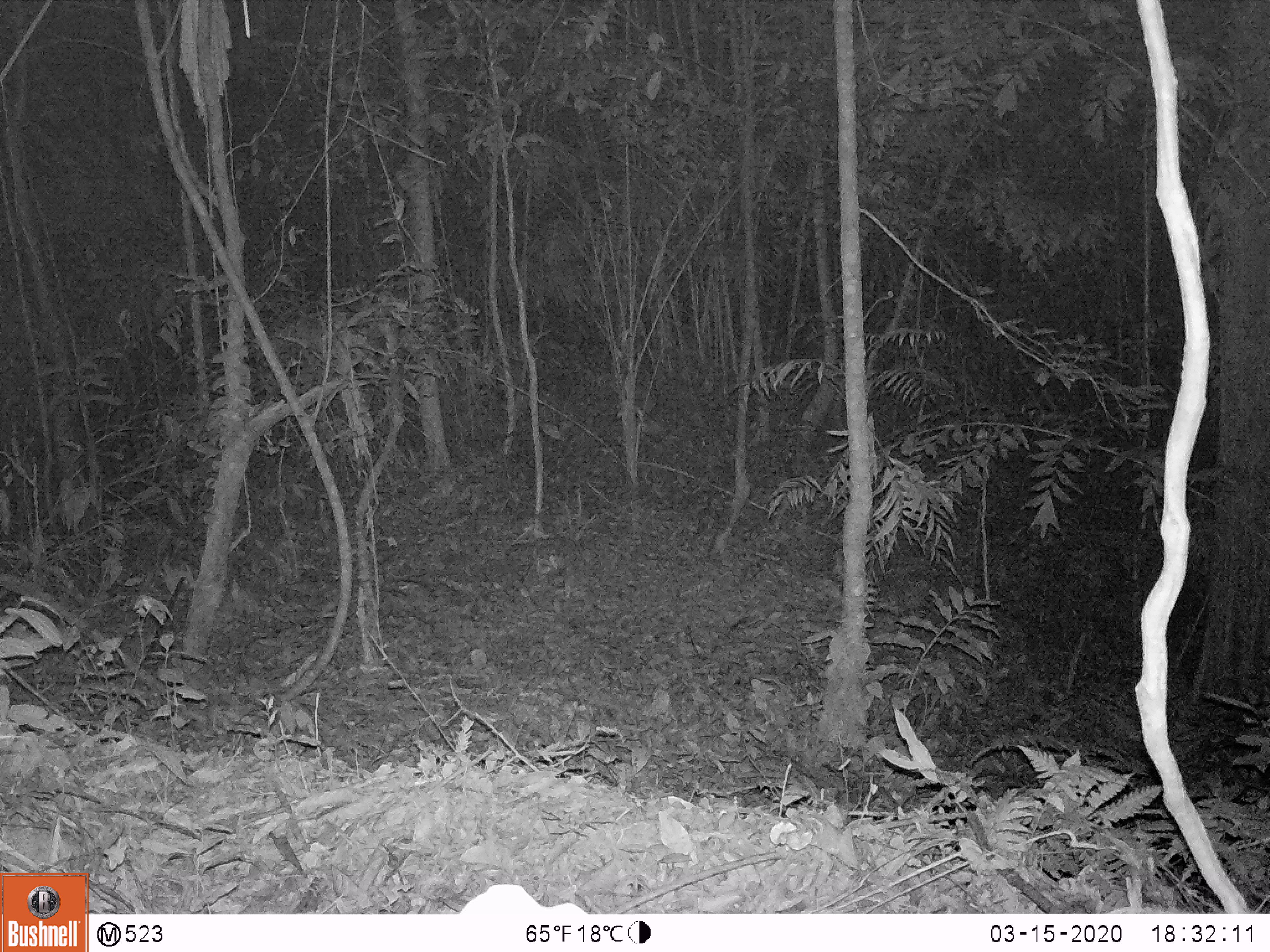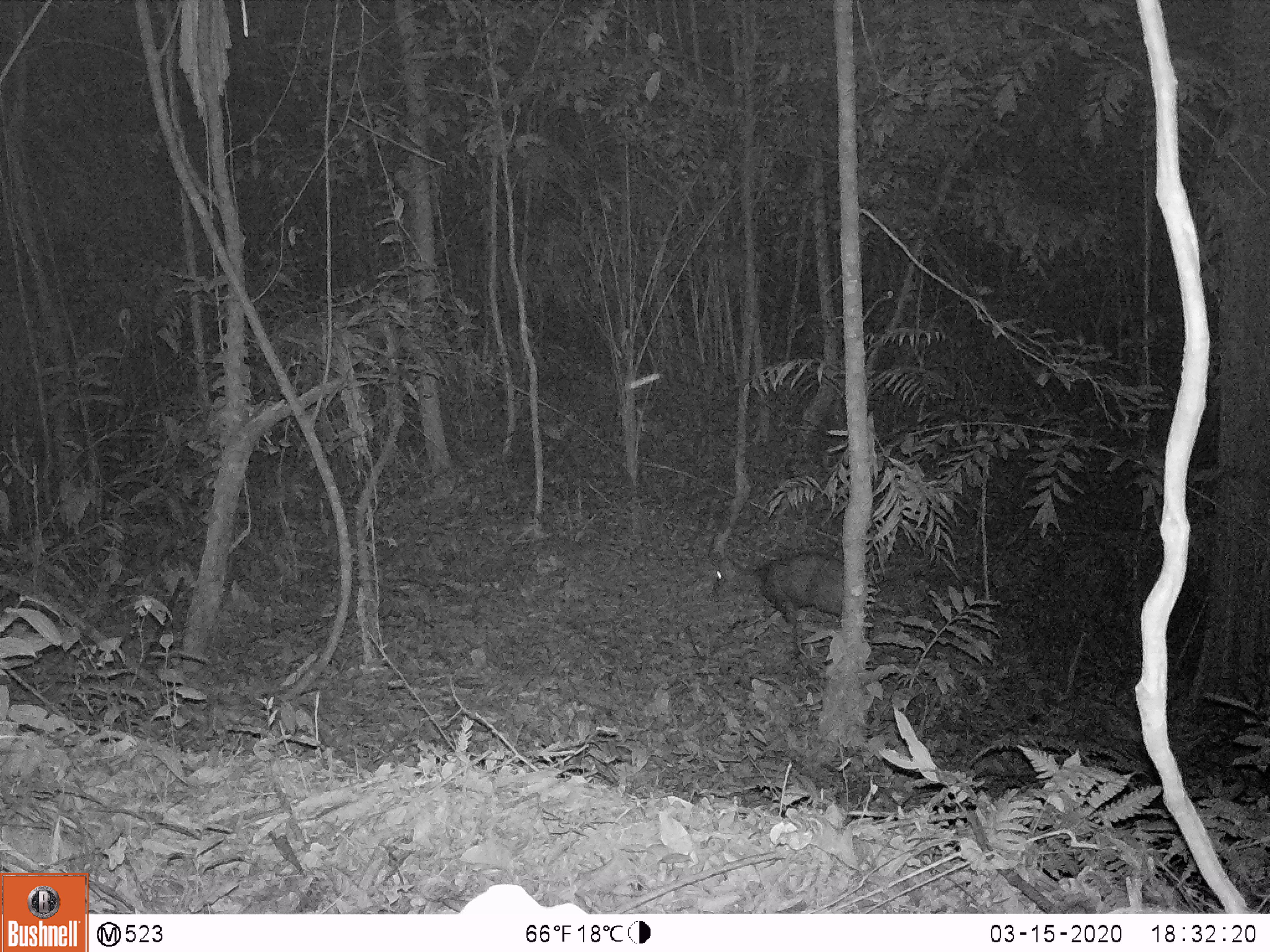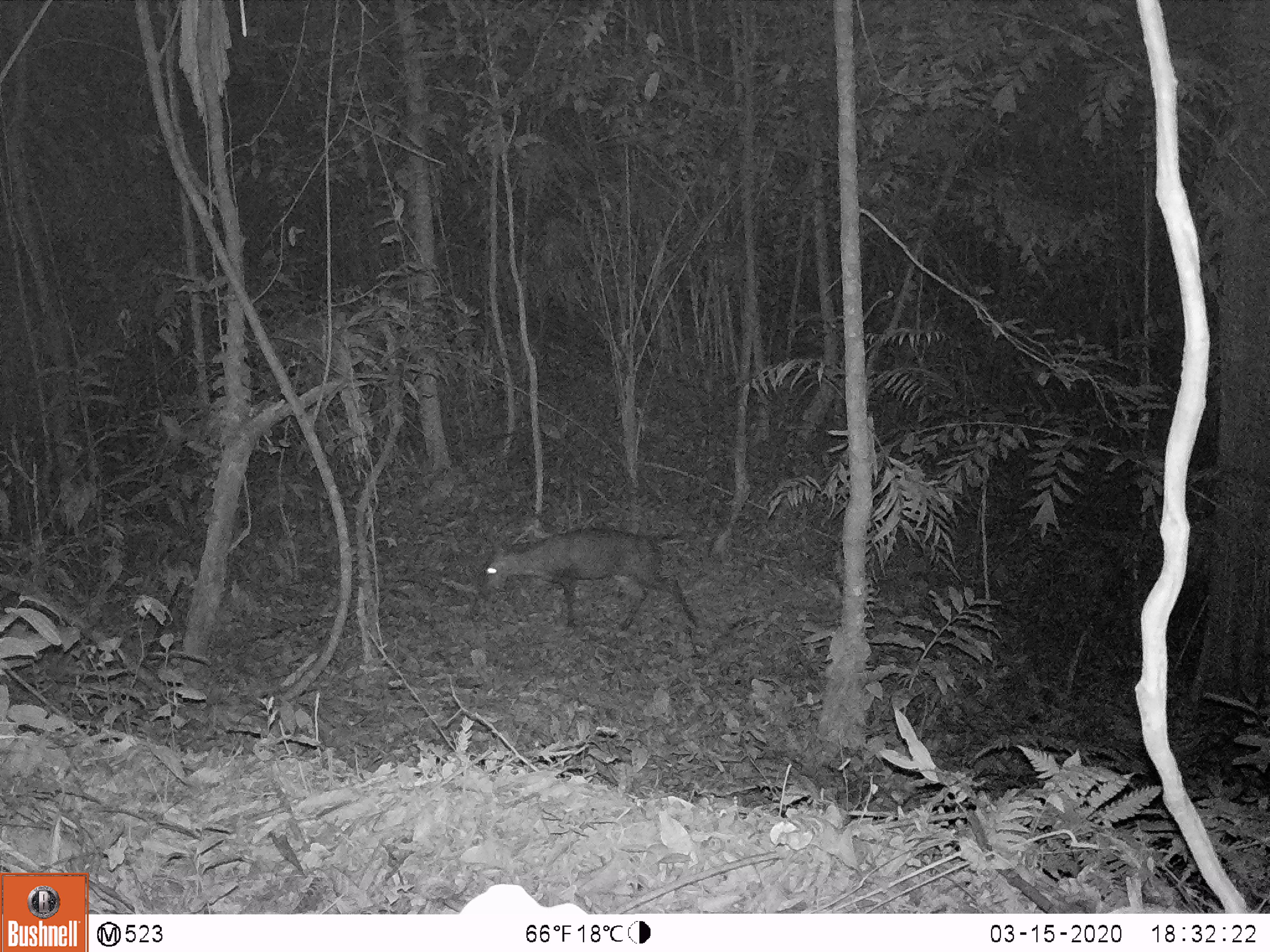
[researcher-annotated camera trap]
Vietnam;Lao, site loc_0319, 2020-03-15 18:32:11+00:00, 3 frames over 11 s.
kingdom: Animalia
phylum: Chordata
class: Mammalia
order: Artiodactyla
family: Cervidae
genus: Muntiacus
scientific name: Muntiacus rooseveltorum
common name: roosevelt's muntjac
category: roosevelts muntjac group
Roosevelts muntjac group (roosevelt's muntjac) (Muntiacus rooseveltorum). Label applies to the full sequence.